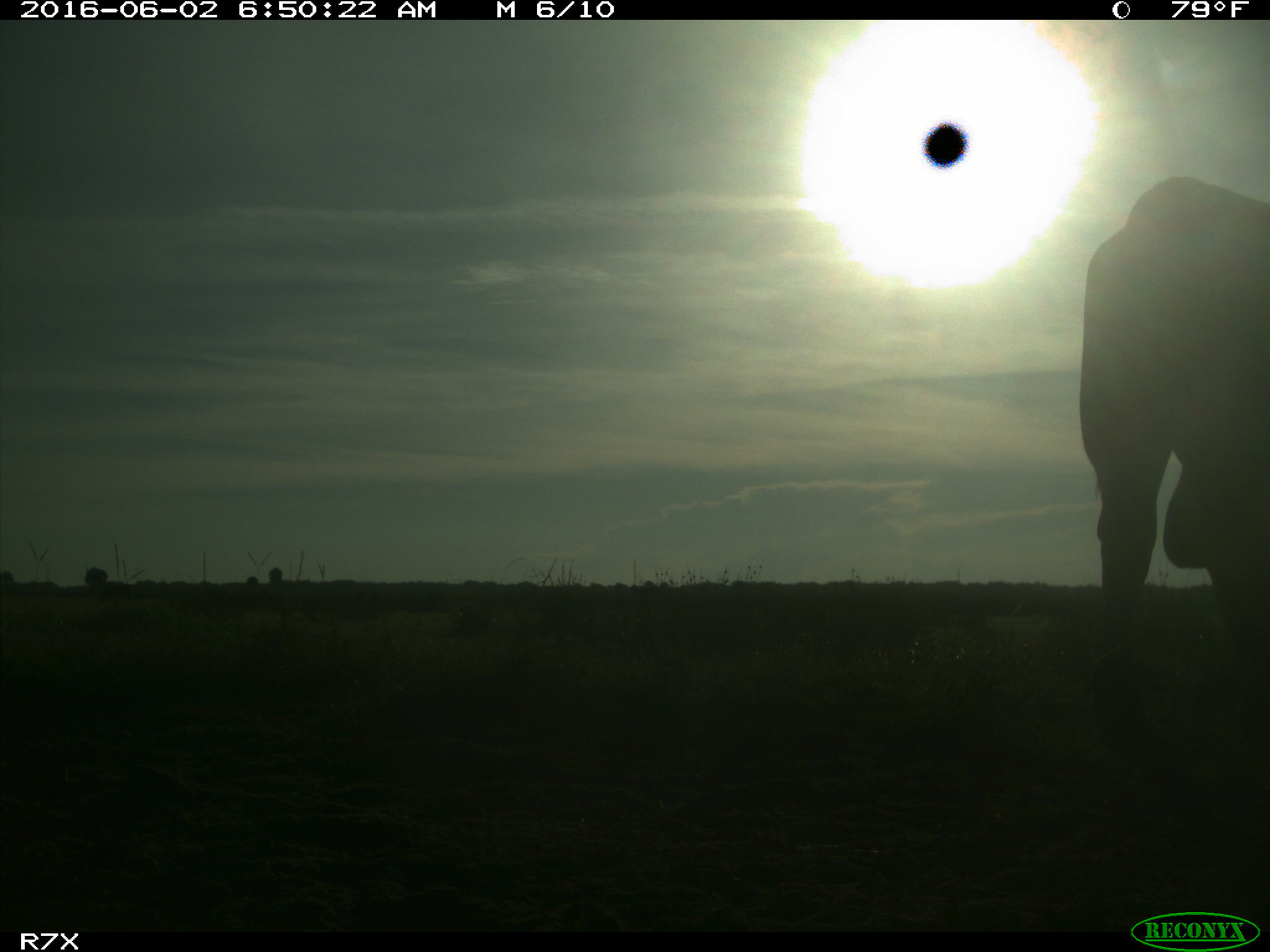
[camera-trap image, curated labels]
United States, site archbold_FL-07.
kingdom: Animalia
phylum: Chordata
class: Mammalia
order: Artiodactyla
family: Bovidae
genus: Bos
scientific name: Bos taurus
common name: domestic cow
Bos taurus (domestic cow).